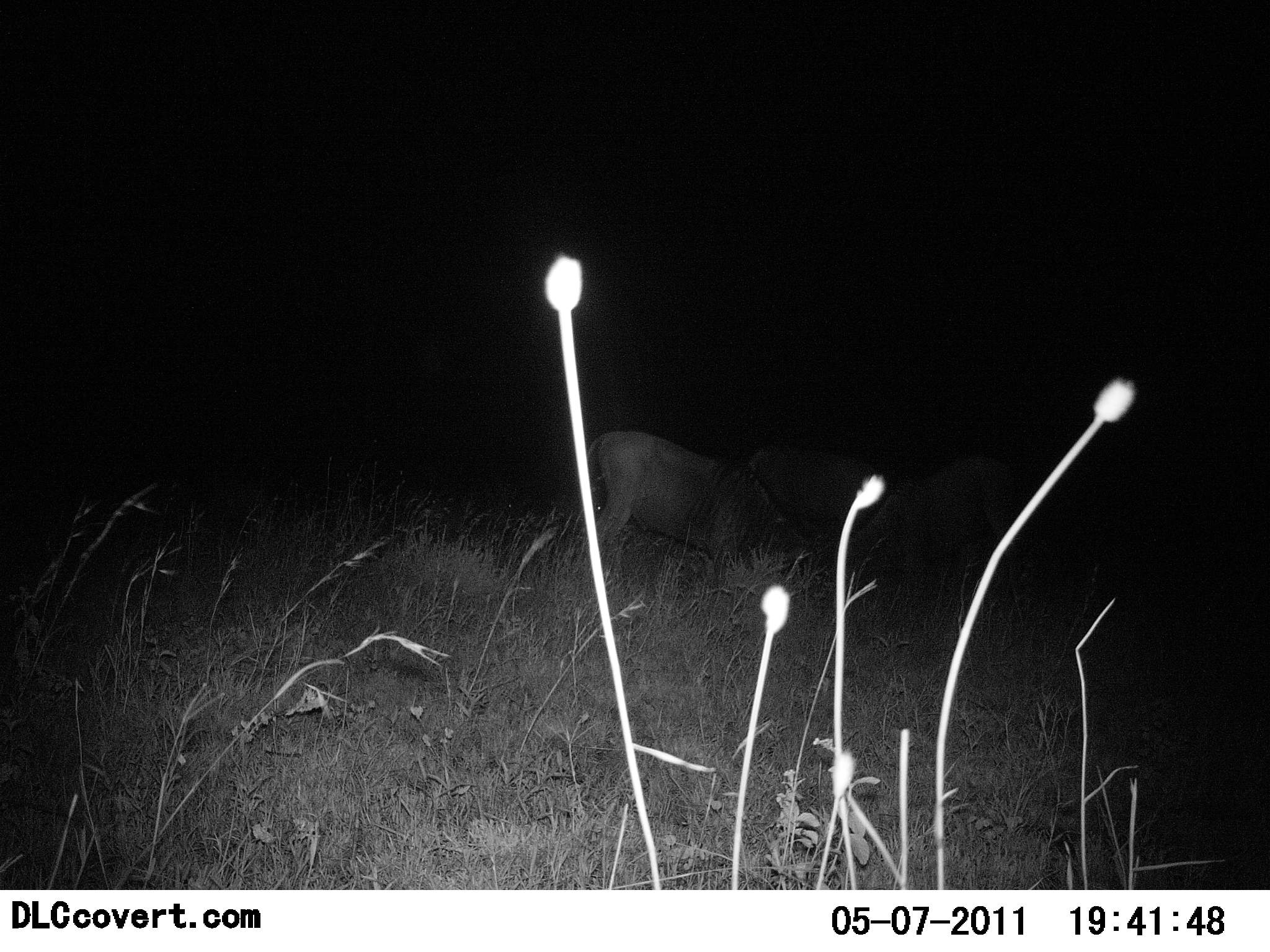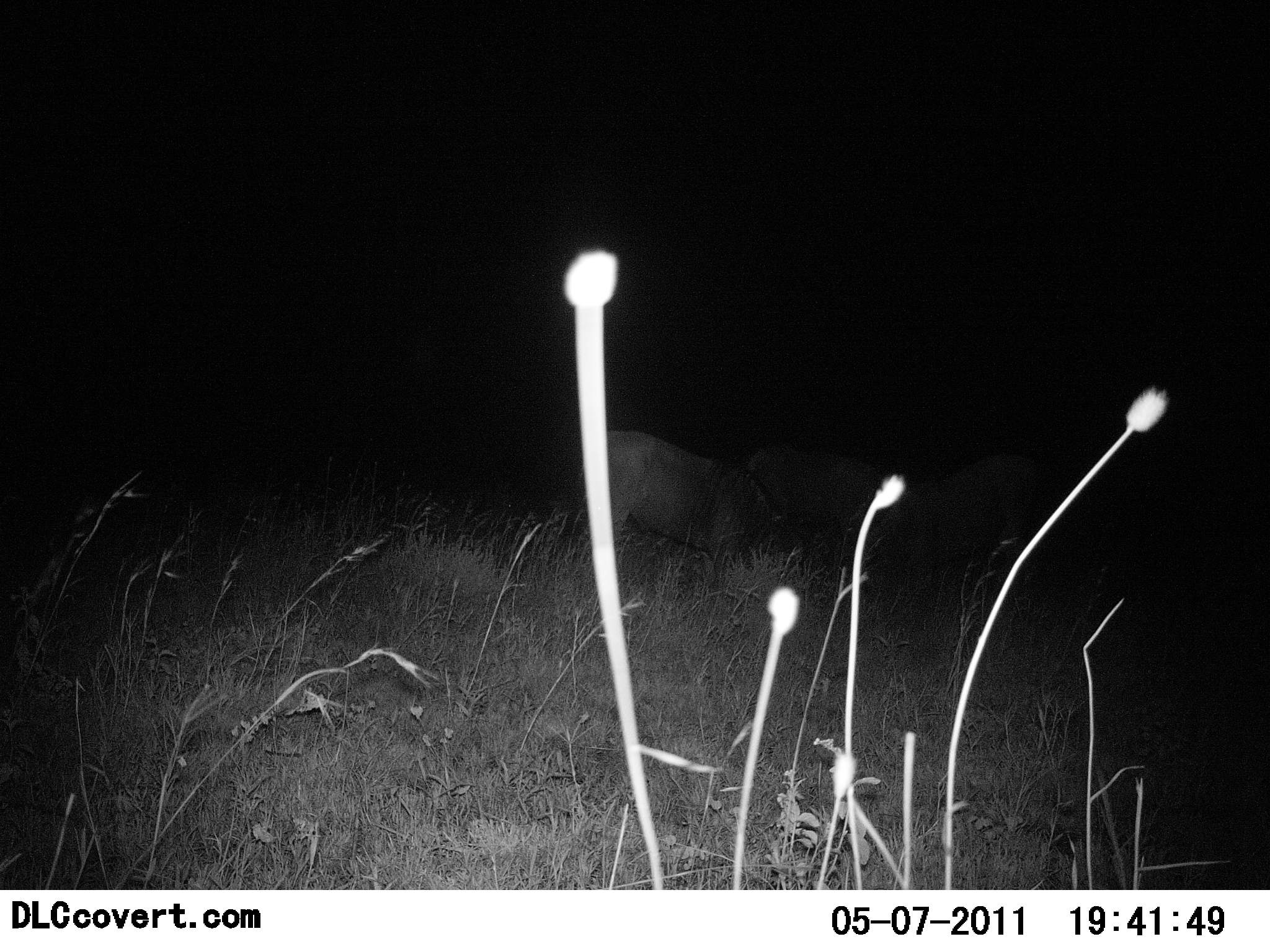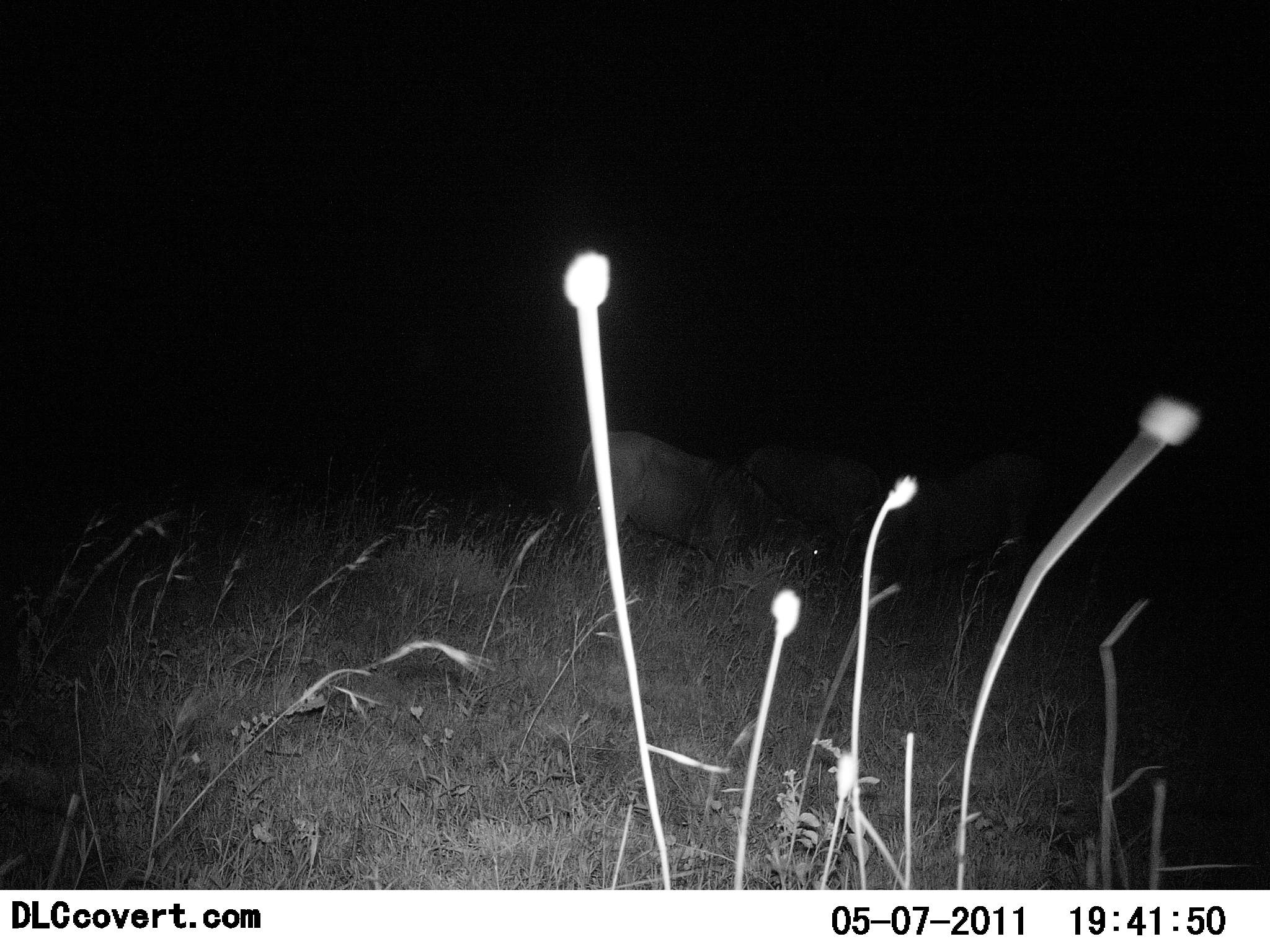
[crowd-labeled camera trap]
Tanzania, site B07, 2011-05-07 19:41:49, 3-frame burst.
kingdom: Animalia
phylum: Chordata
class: Mammalia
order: Artiodactyla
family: Bovidae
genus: Connochaetes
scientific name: Connochaetes taurinus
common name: blue wildebeest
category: wildebeest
Wildebeest (blue wildebeest) (Connochaetes taurinus), count 3. Behavior (volunteer vote fractions): standing 0%, resting 0%, moving 0%, interacting 0%. Young present (vote fraction): 0%. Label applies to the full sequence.